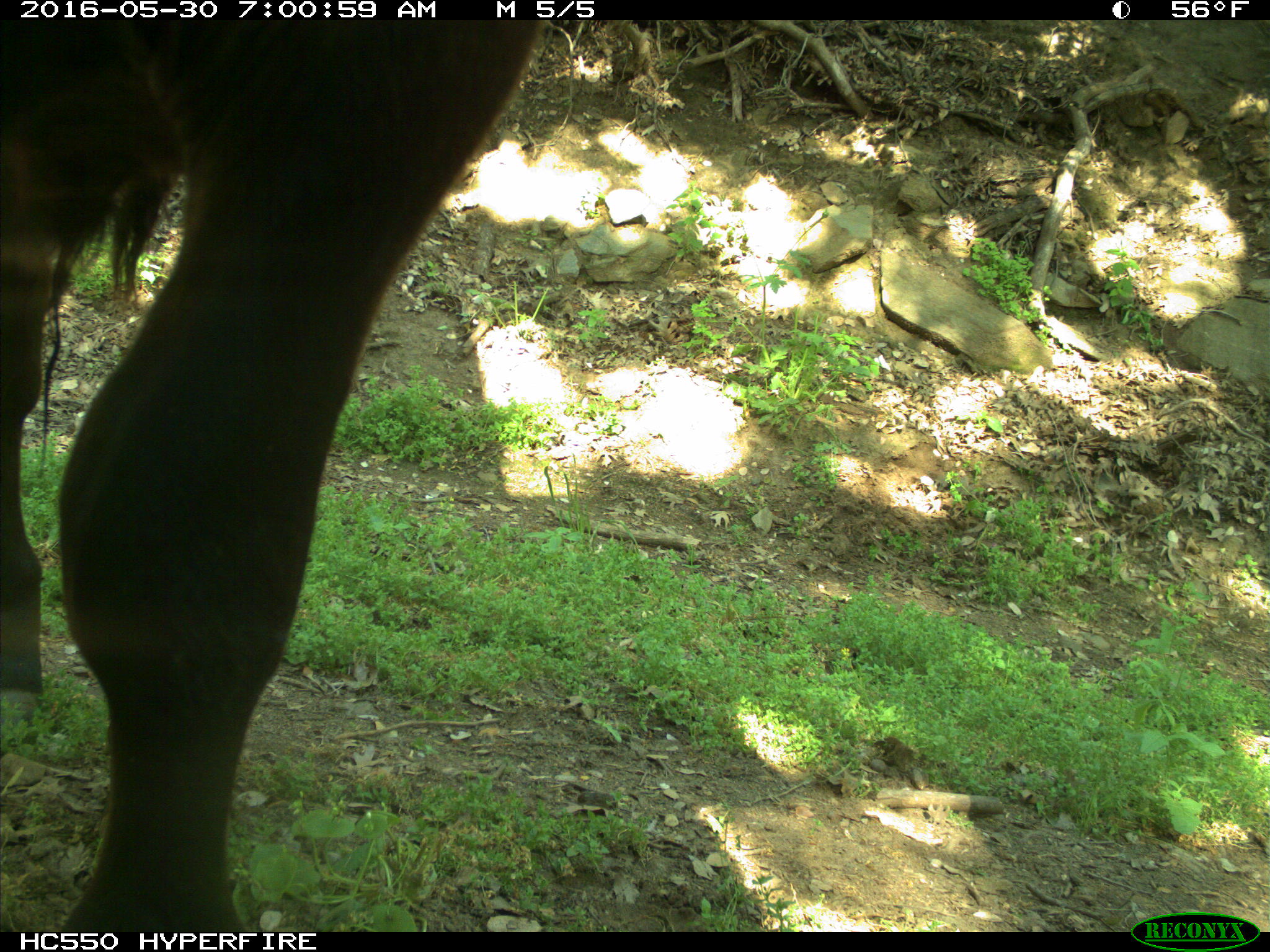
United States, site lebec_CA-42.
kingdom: Animalia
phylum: Chordata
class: Mammalia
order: Artiodactyla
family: Bovidae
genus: Bos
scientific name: Bos taurus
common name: domestic cow